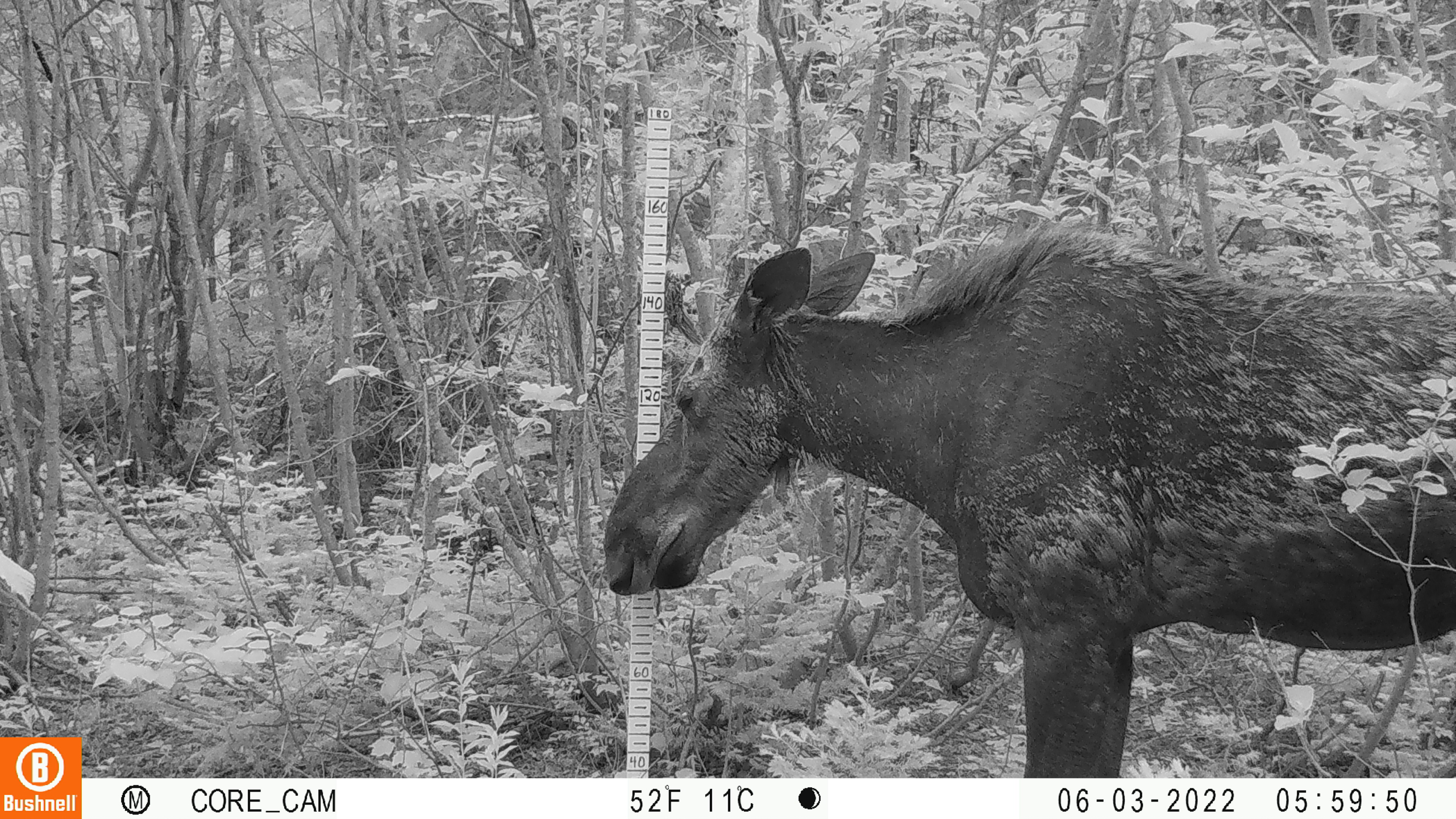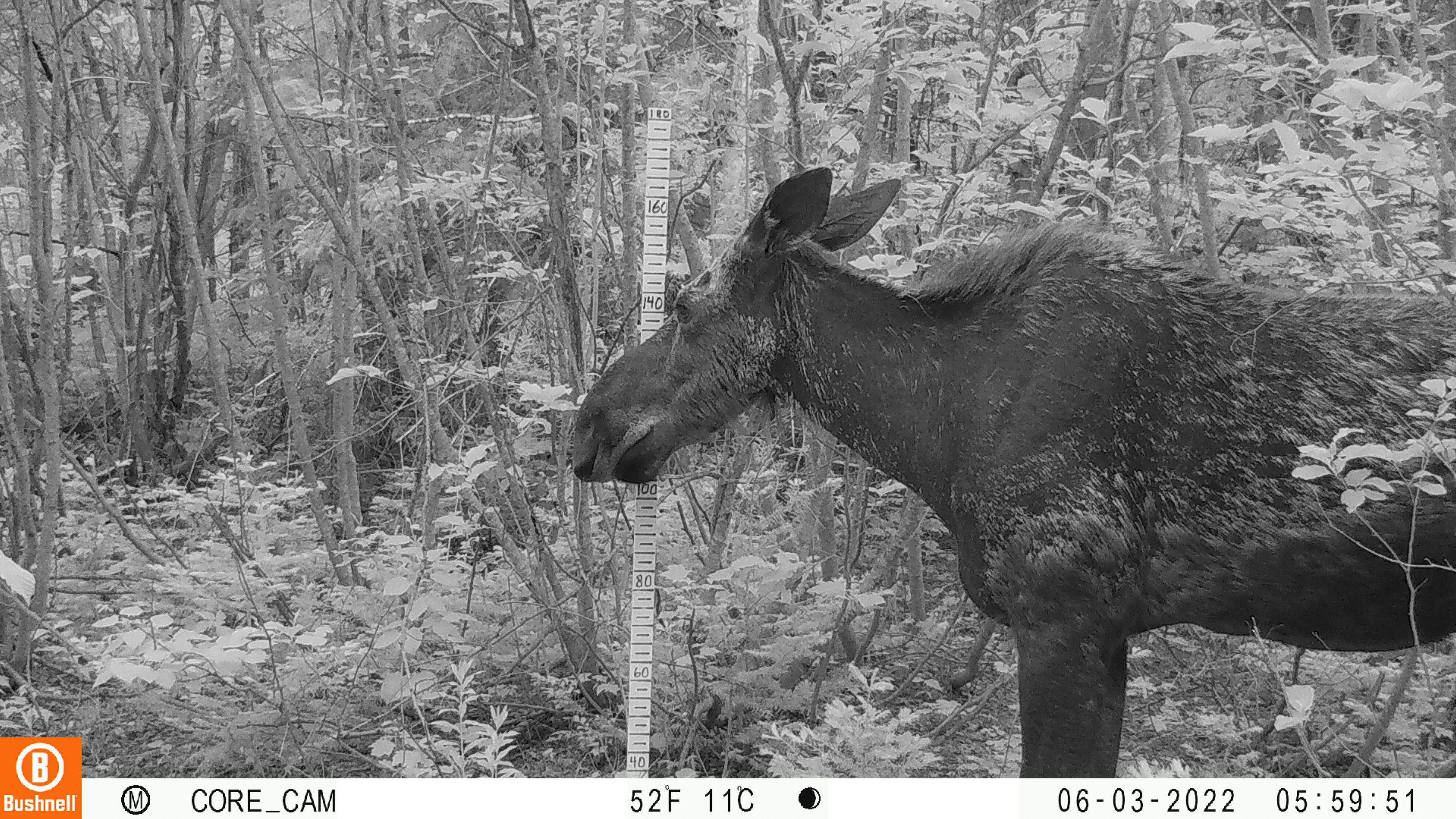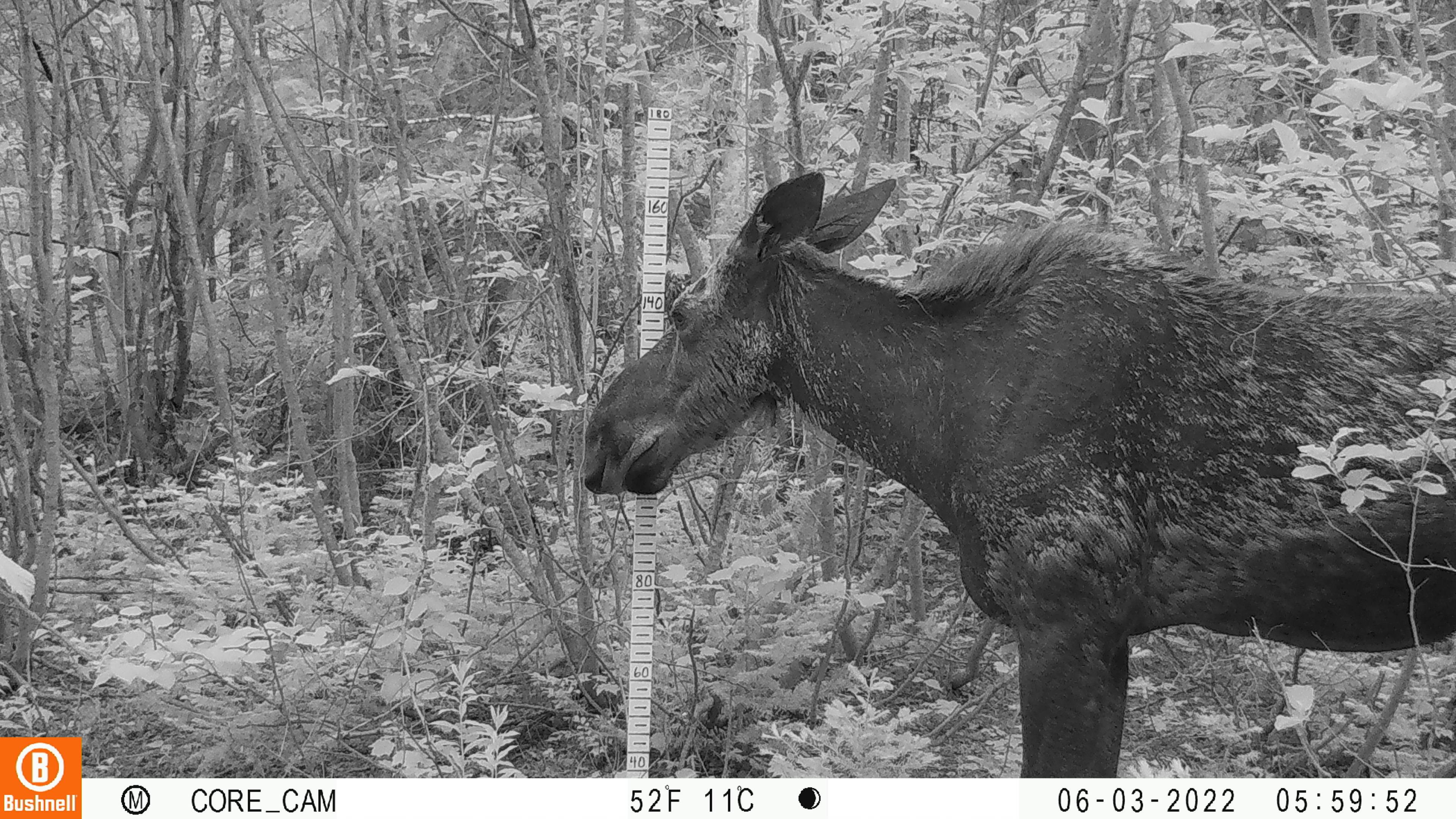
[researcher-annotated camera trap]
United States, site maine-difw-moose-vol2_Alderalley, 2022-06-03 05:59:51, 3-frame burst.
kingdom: Animalia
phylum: Chordata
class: Mammalia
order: Artiodactyla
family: Cervidae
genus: Alces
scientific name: Alces alces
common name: moose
Moose (Alces alces).